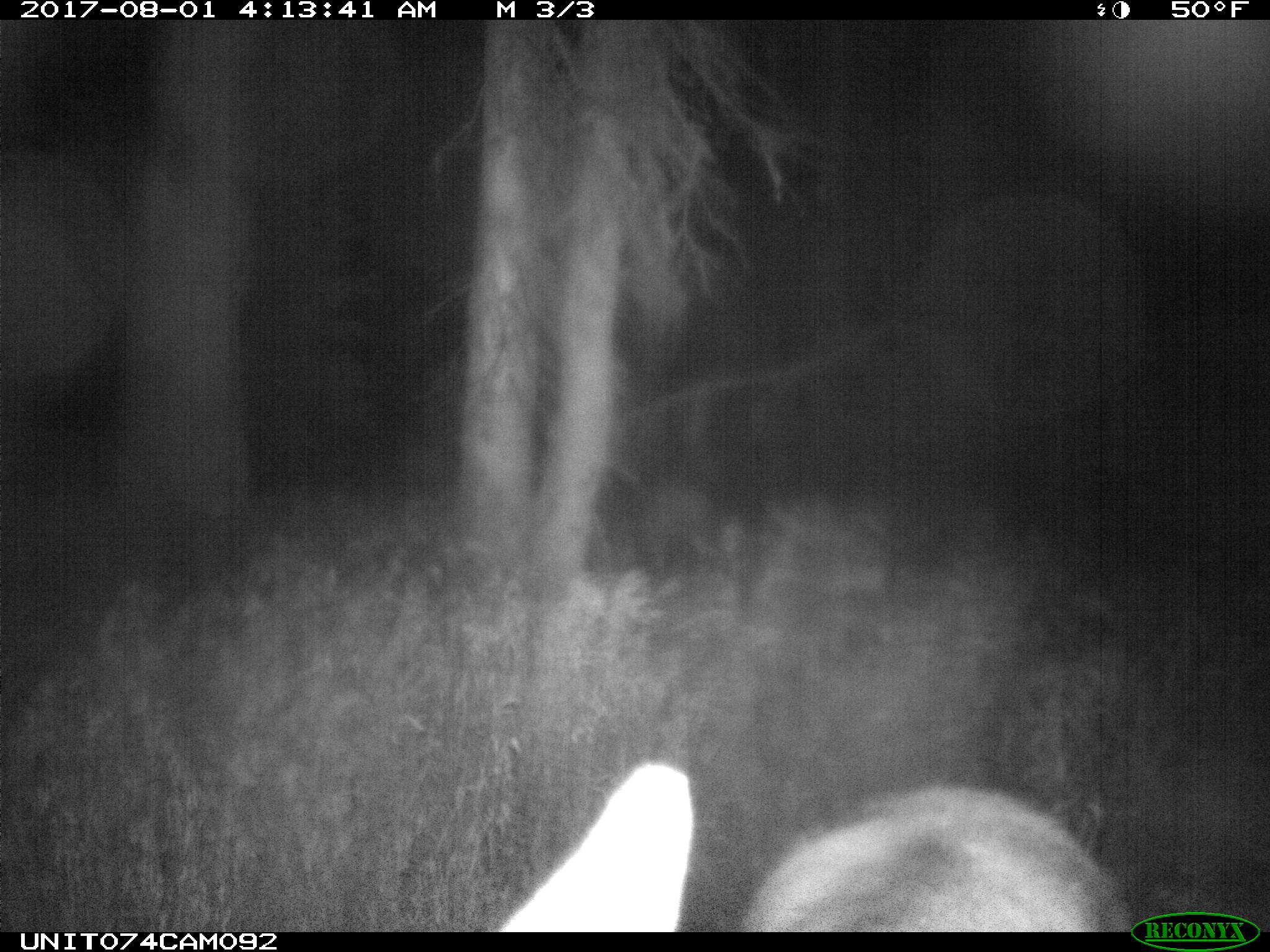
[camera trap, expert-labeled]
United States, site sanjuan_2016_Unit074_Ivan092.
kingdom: Animalia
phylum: Chordata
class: Mammalia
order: Artiodactyla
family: Cervidae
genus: Cervus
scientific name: Cervus elaphus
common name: red deer